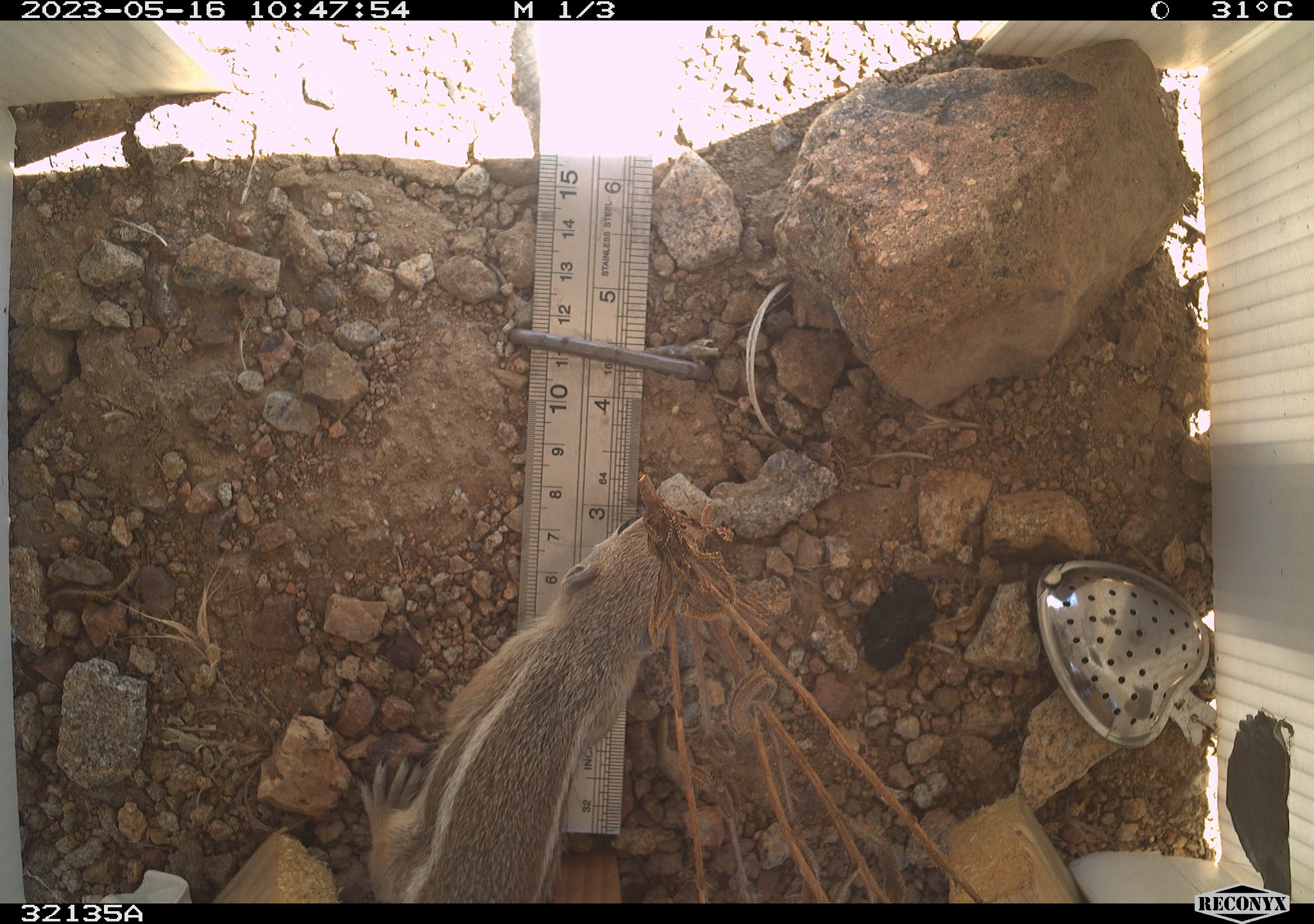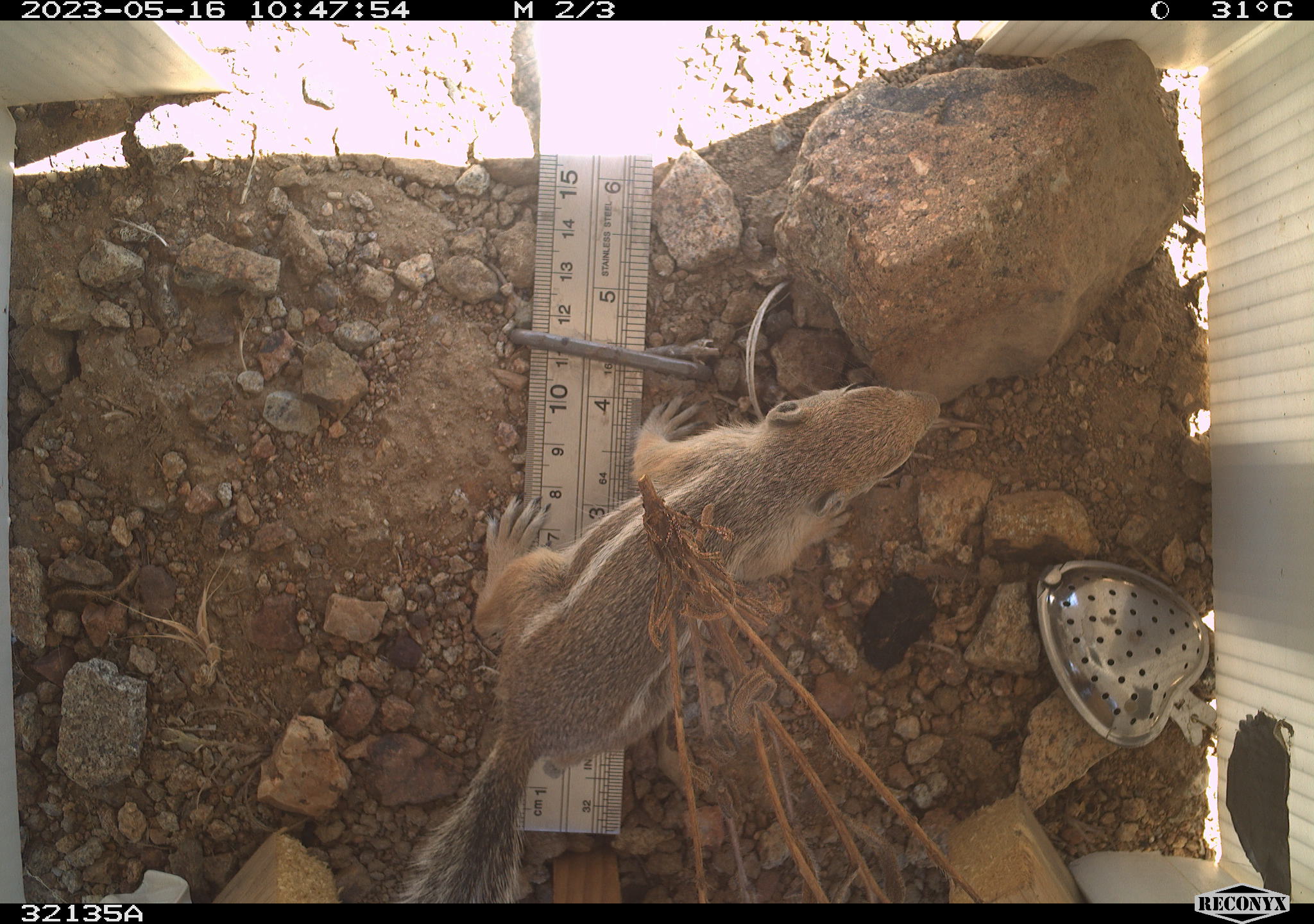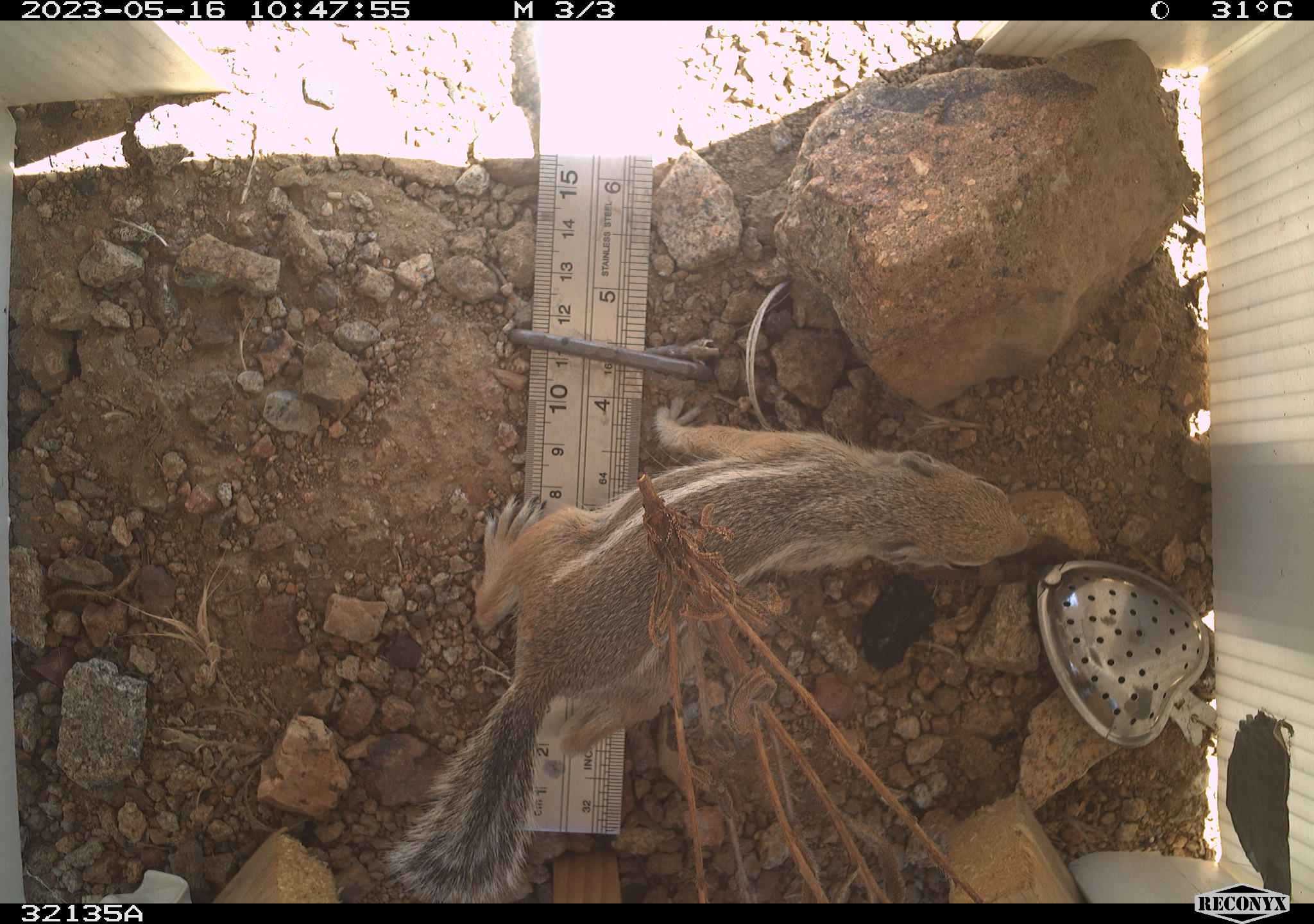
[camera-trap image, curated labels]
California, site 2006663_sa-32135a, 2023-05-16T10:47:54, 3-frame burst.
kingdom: Animalia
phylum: Chordata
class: Mammalia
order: Rodentia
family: Sciuridae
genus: Ammospermophilus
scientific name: Ammospermophilus leucurus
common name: white-tailed antelope squirrel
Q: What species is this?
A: White-tailed antelope squirrel (Ammospermophilus leucurus).